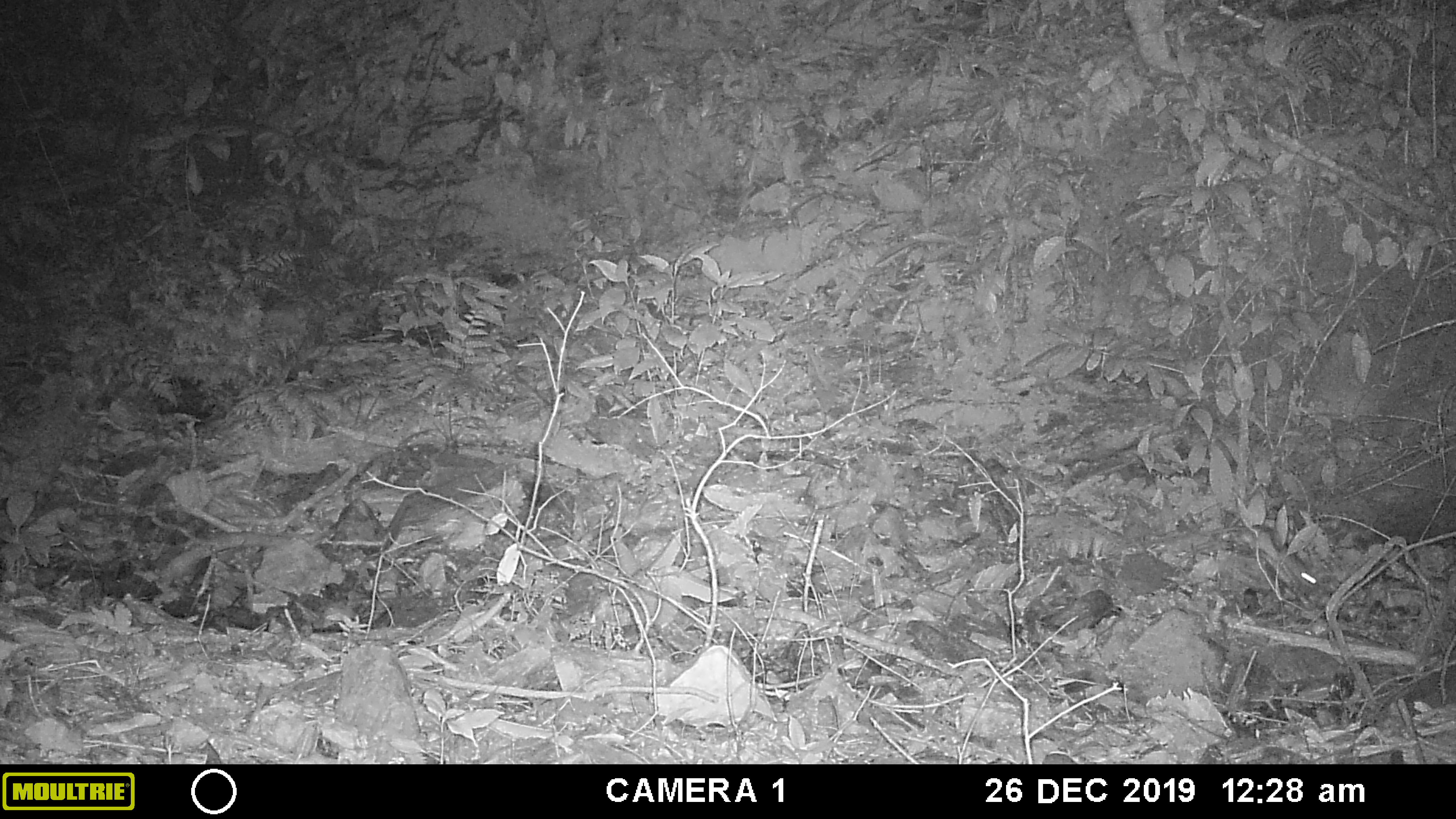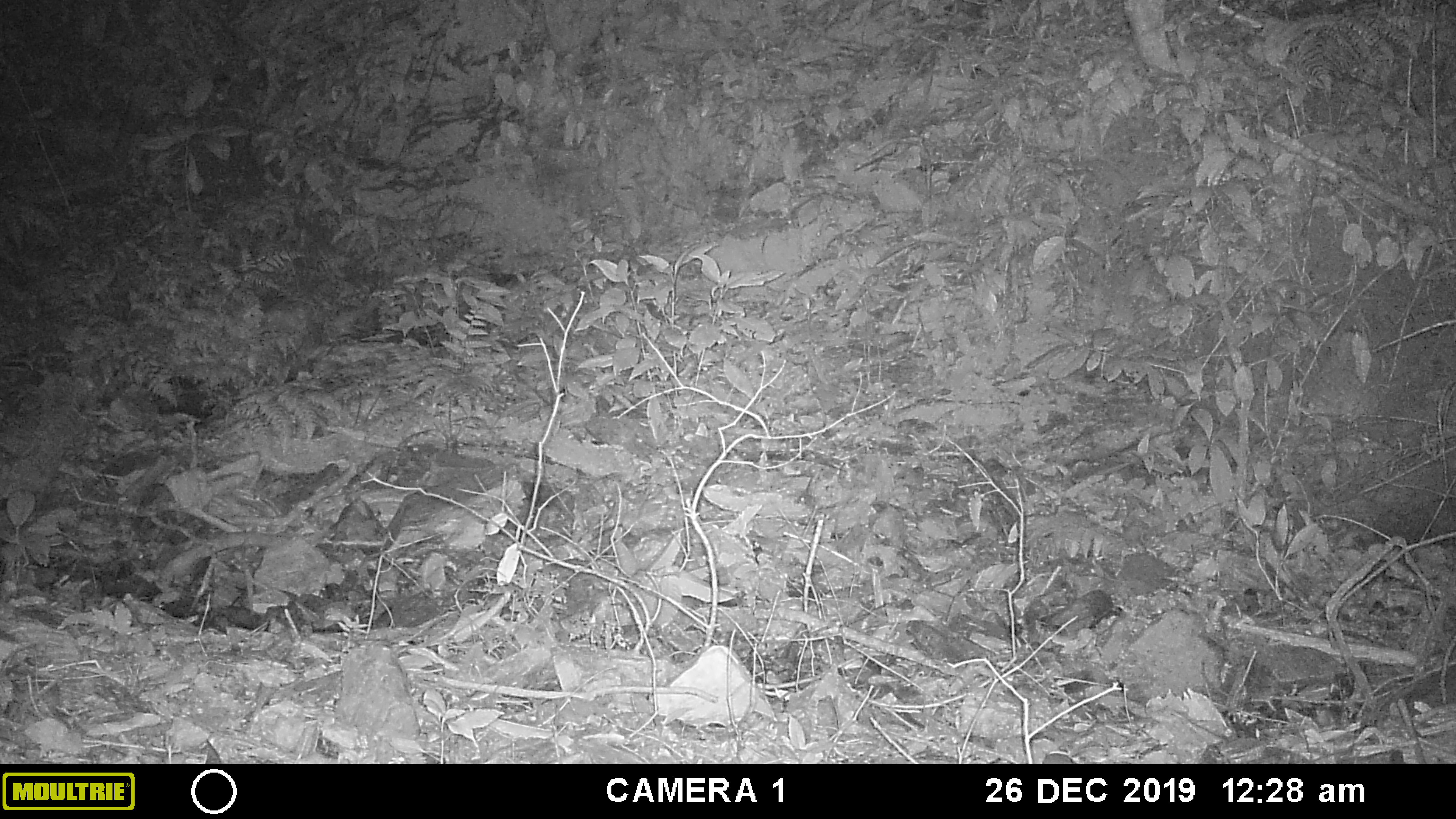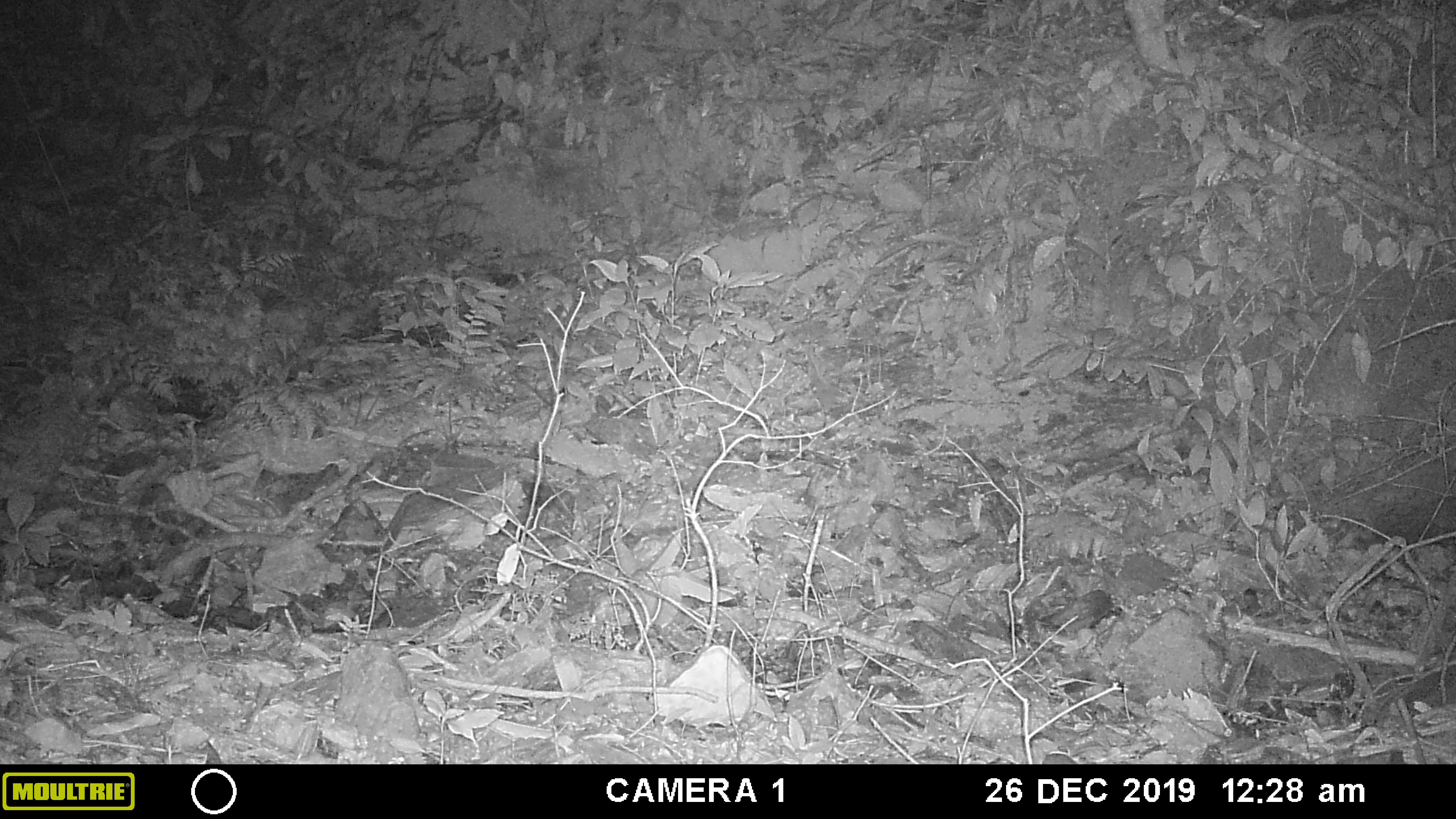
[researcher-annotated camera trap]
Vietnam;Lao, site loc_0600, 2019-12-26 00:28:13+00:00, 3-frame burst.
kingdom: Animalia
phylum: Chordata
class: Mammalia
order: Rodentia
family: Muridae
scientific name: Muridae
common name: old-world mice and rats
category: unidentified murid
Unidentified murid (old-world mice and rats) (Muridae). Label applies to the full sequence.